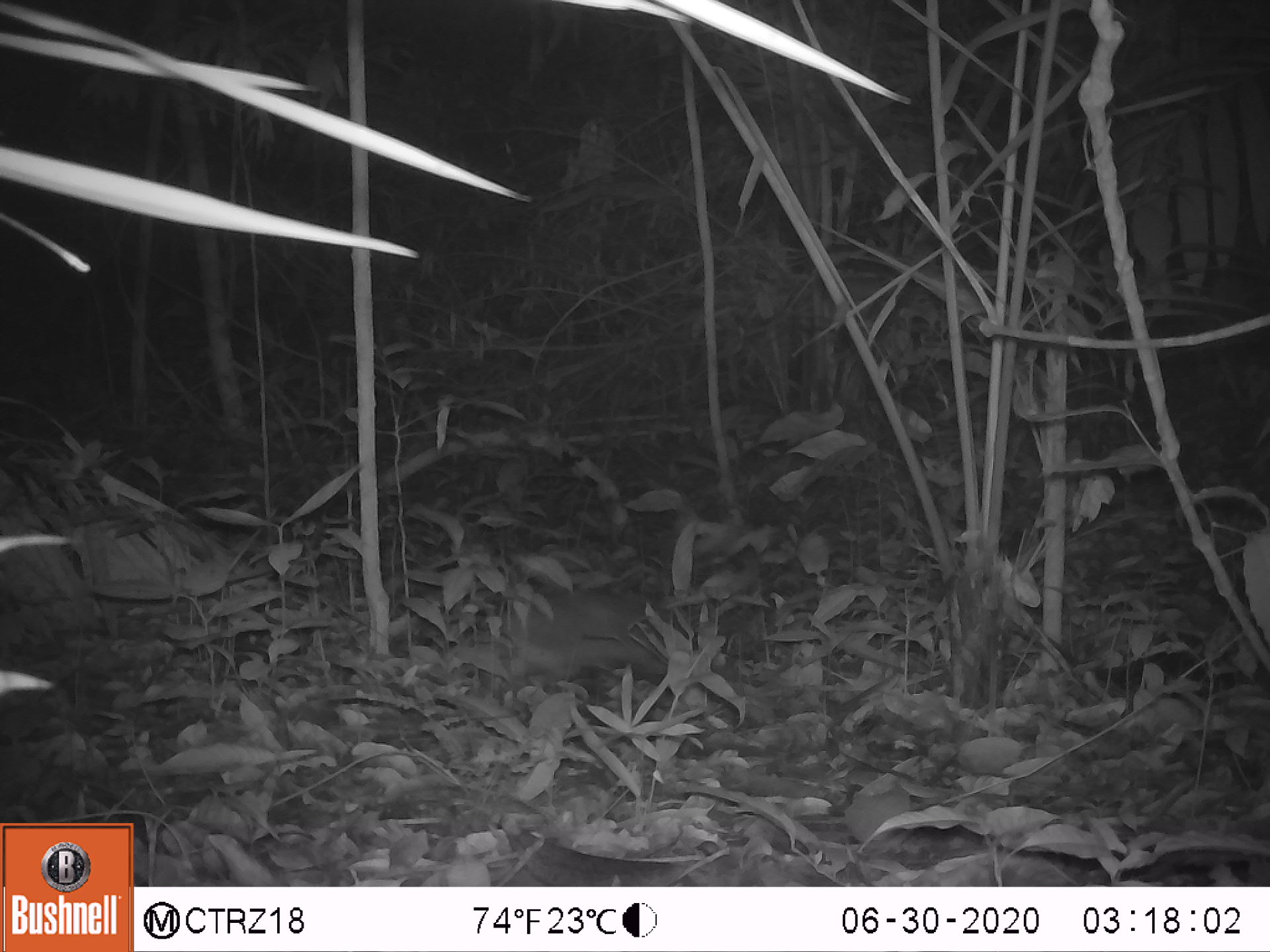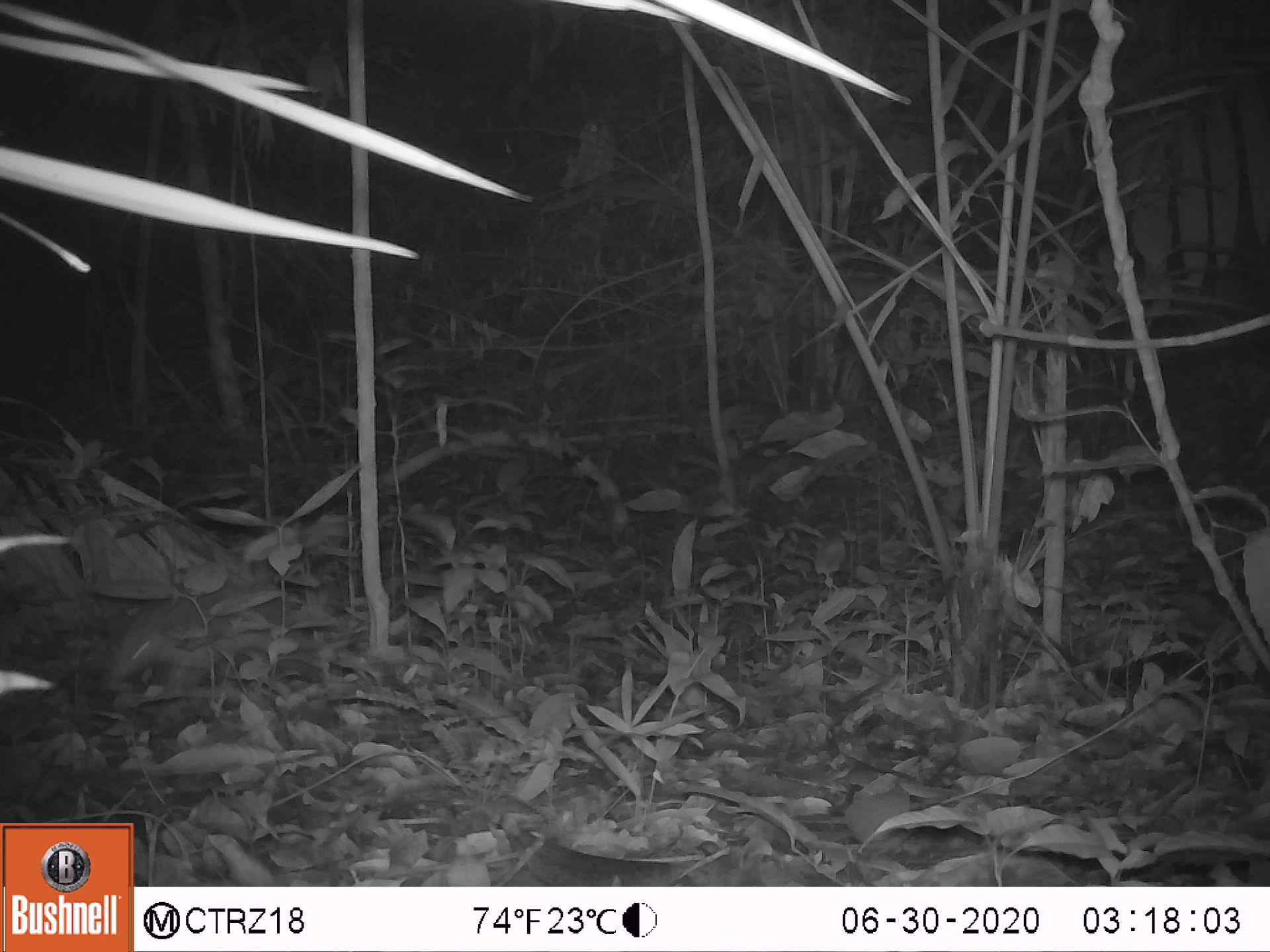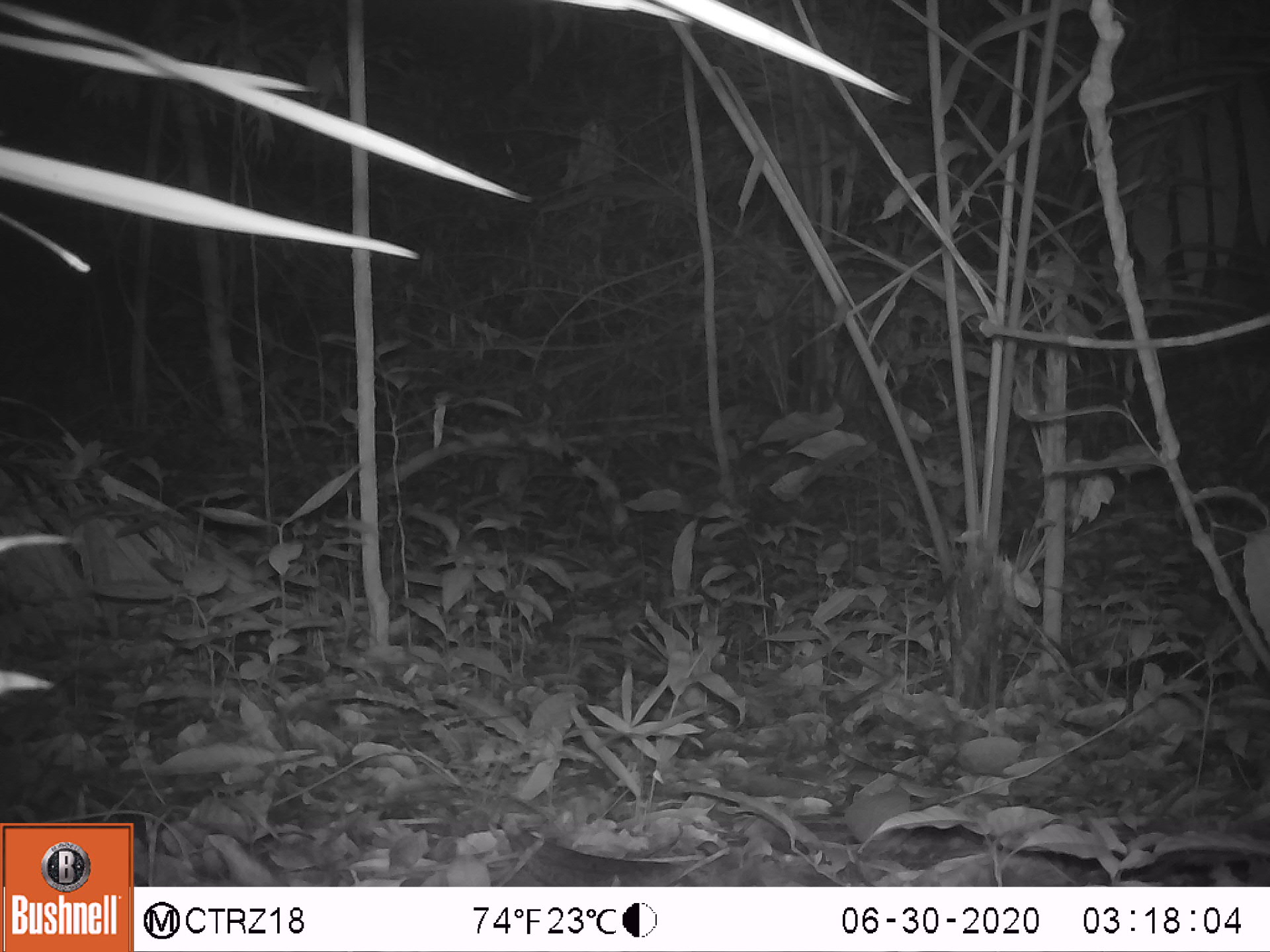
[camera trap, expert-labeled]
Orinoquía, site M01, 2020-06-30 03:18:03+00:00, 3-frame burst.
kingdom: Animalia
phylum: Chordata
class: Mammalia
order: Cingulata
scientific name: Cingulata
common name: armadillo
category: unknown armadillo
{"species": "unknown armadillo (armadillo) (Cingulata)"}